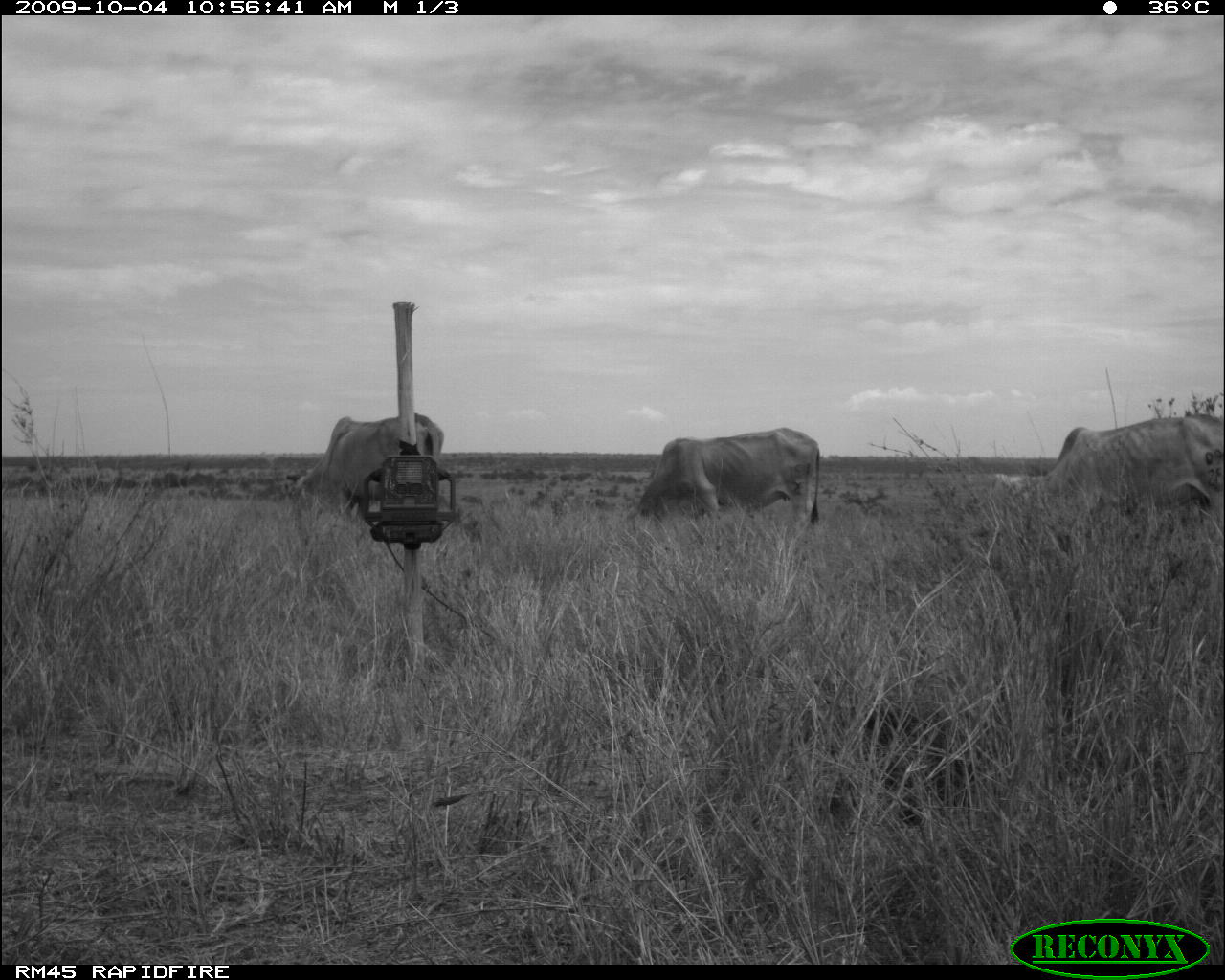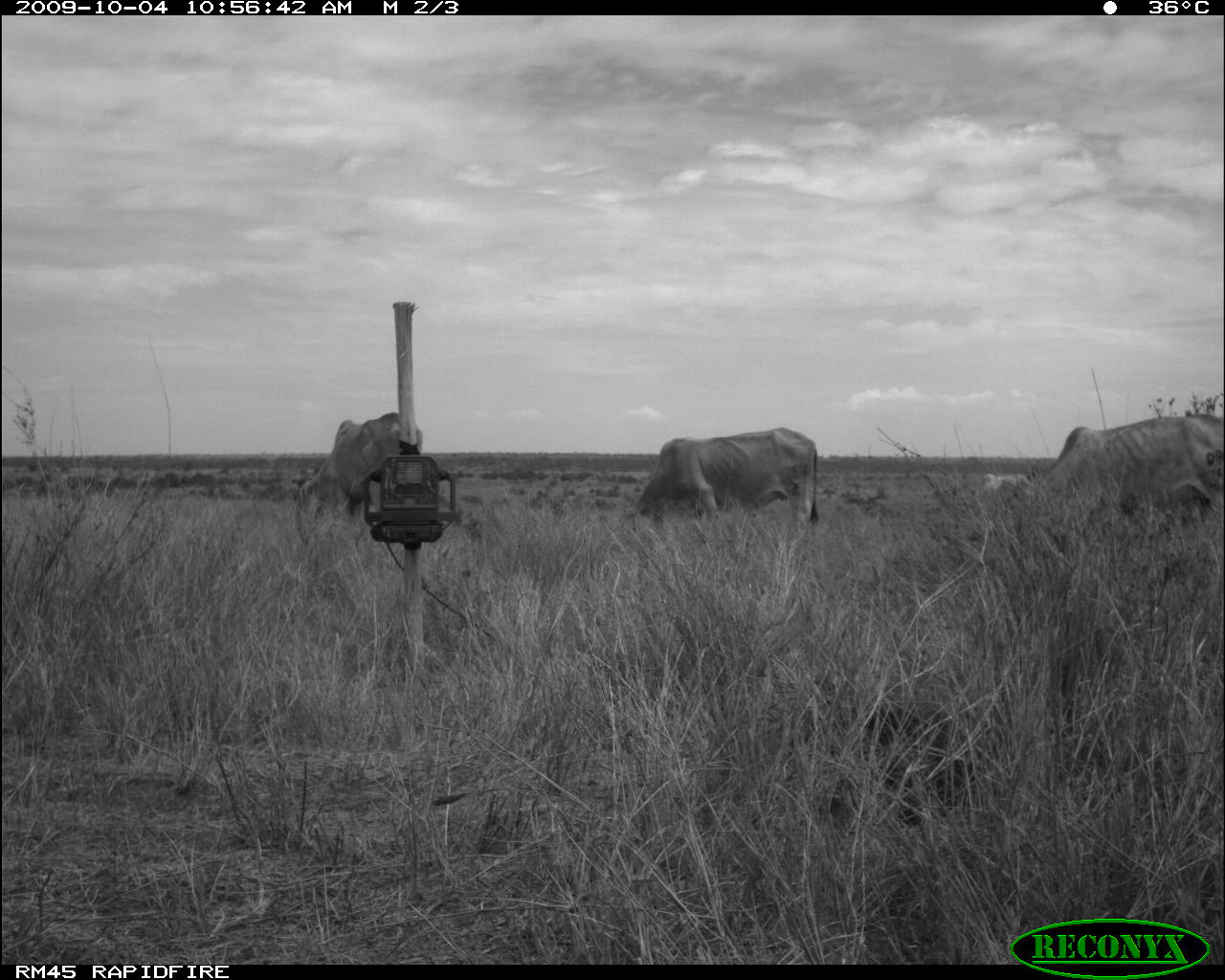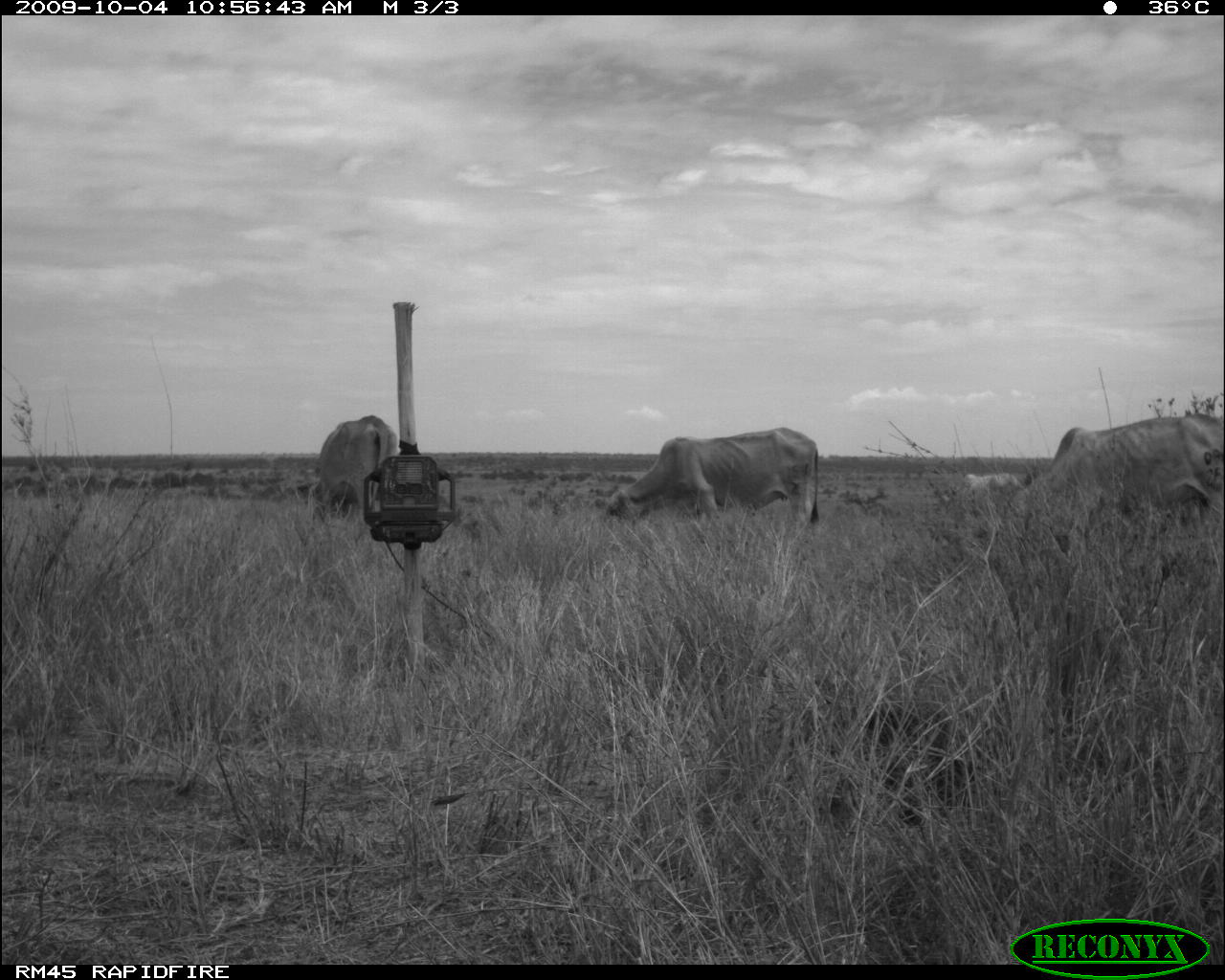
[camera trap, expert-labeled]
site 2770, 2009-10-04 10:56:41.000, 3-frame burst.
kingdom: Animalia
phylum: Chordata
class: Mammalia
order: Artiodactyla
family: Bovidae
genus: Bos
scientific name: Bos taurus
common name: domestic cattle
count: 4